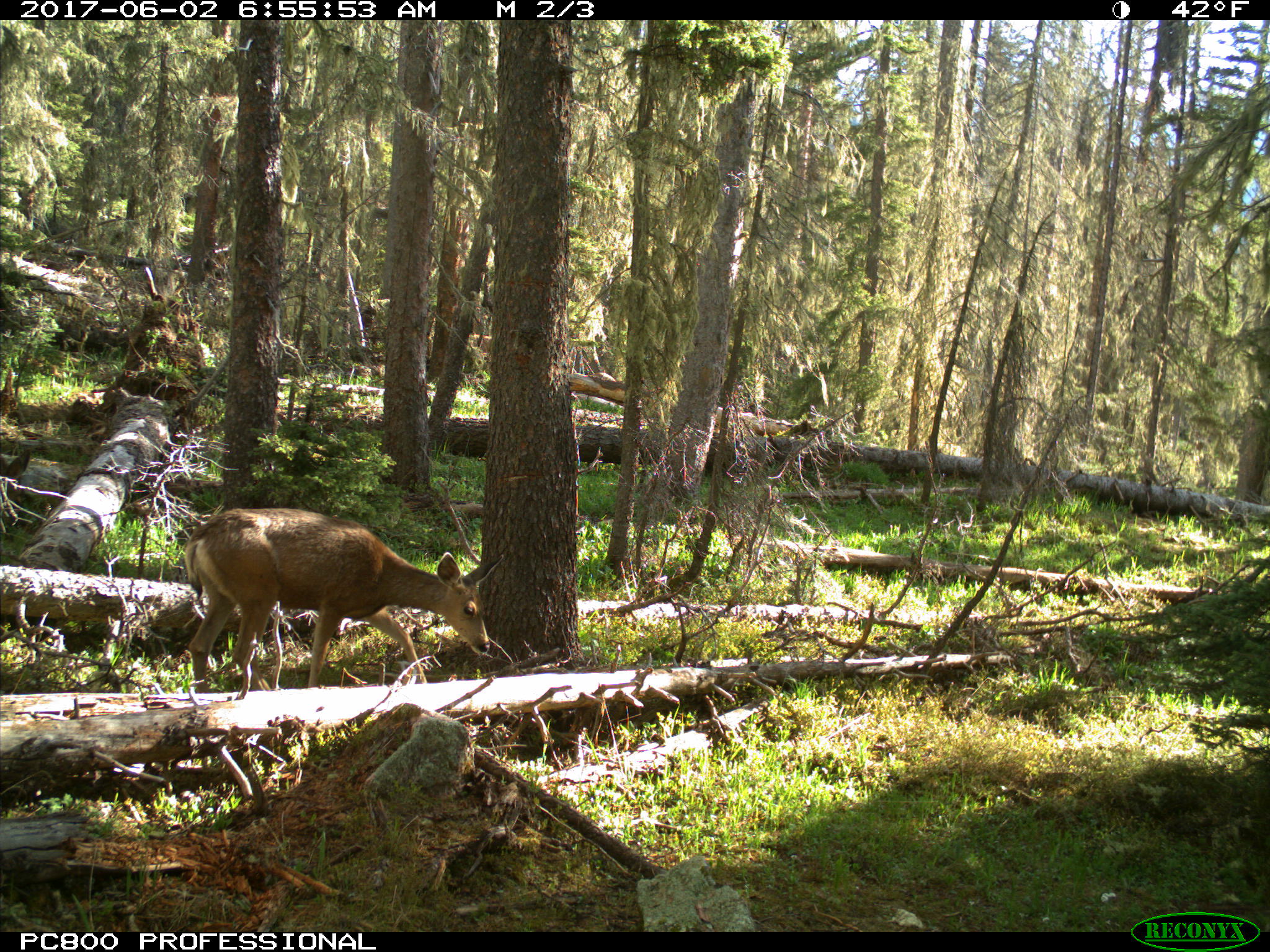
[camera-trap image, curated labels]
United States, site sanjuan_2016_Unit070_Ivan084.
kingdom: Animalia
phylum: Chordata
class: Mammalia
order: Artiodactyla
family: Cervidae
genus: Odocoileus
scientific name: Odocoileus hemionus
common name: mule deer